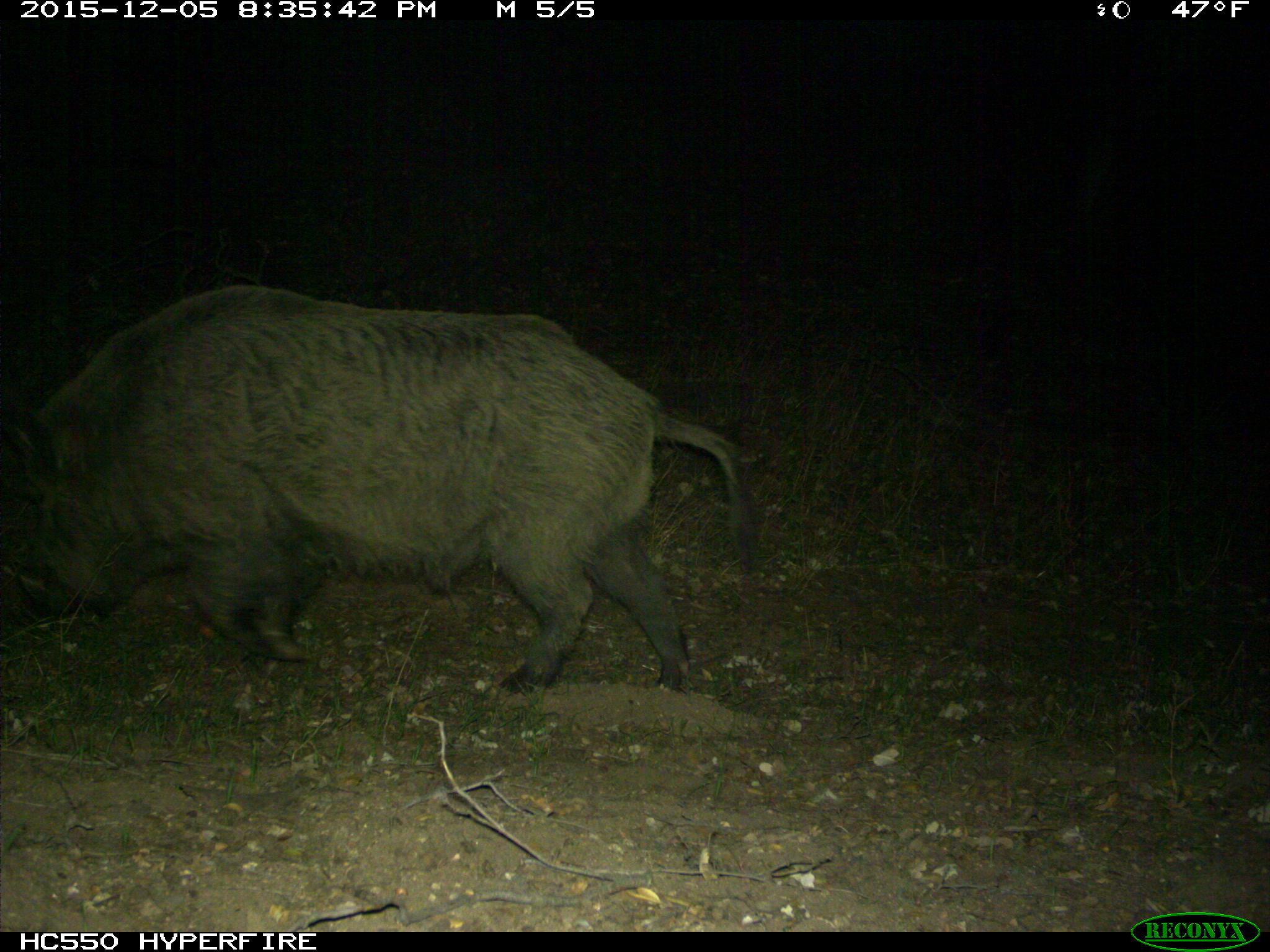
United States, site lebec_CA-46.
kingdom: Animalia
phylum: Chordata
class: Mammalia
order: Artiodactyla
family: Suidae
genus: Sus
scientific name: Sus scrofa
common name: wild boar